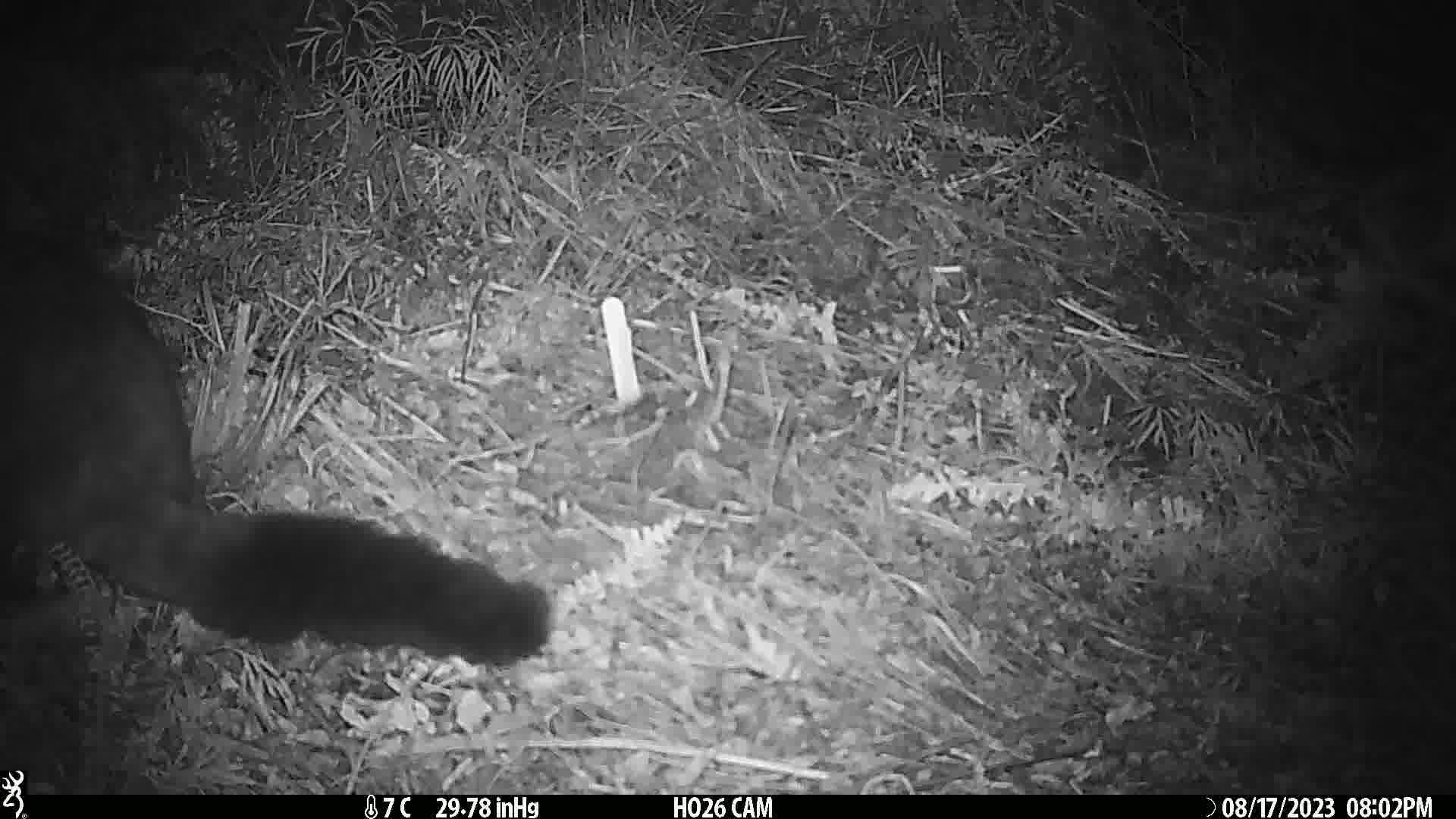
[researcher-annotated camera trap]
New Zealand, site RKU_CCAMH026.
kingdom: Animalia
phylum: Chordata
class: Mammalia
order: Diprotodontia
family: Phalangeridae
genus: Trichosurus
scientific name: Trichosurus vulpecula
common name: common brushtail possum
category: possum